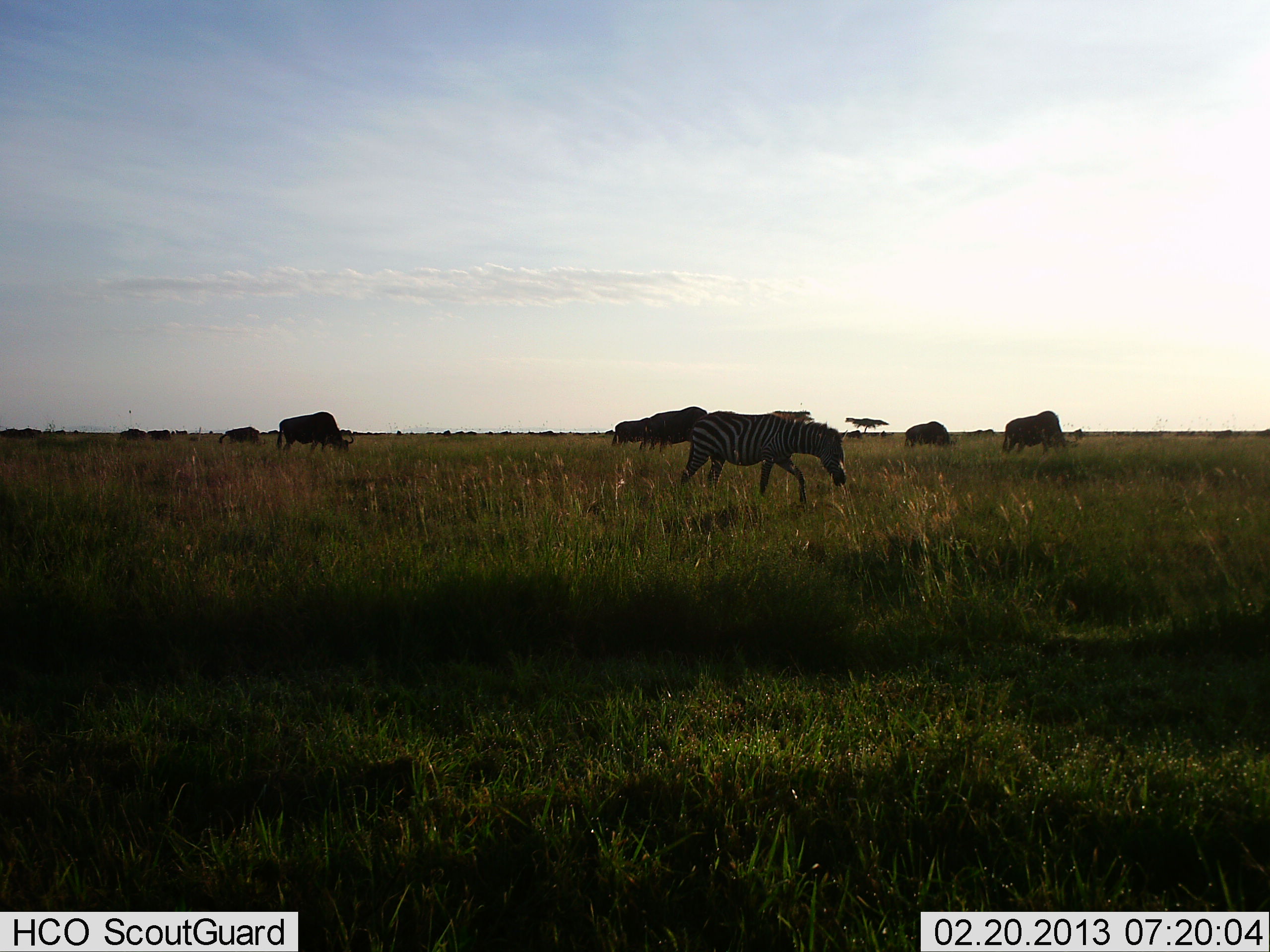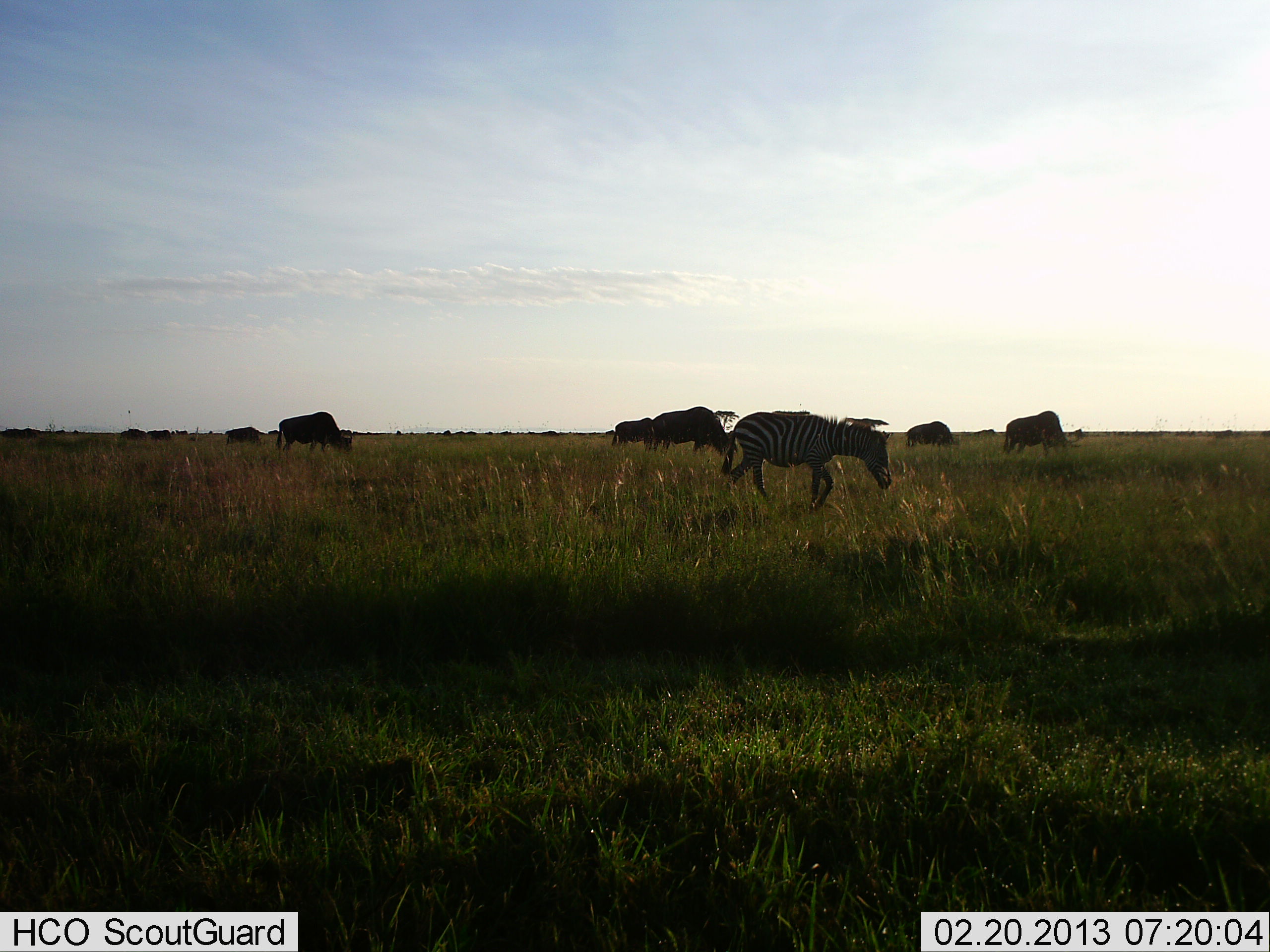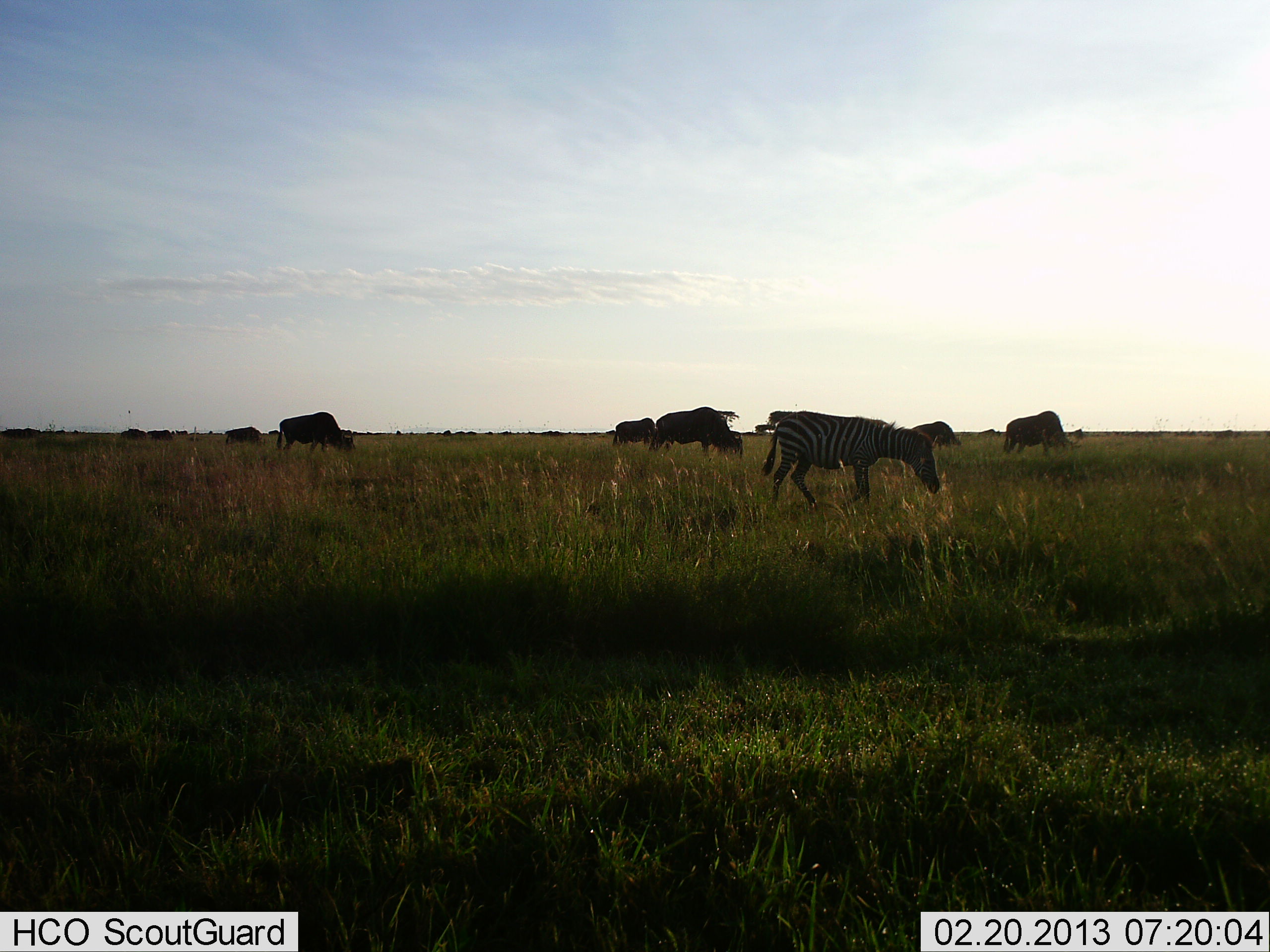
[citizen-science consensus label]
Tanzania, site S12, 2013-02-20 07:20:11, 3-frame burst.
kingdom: Animalia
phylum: Chordata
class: Mammalia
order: Artiodactyla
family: Bovidae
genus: Connochaetes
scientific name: Connochaetes taurinus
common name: blue wildebeest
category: wildebeest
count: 8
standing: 25%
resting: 5%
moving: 20%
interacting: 0%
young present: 0%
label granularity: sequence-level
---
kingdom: Animalia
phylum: Chordata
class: Mammalia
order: Perissodactyla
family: Equidae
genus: Equus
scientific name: Equus quagga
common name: plains zebra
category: zebra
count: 1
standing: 0%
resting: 0%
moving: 88%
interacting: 4%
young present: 0%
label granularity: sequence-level